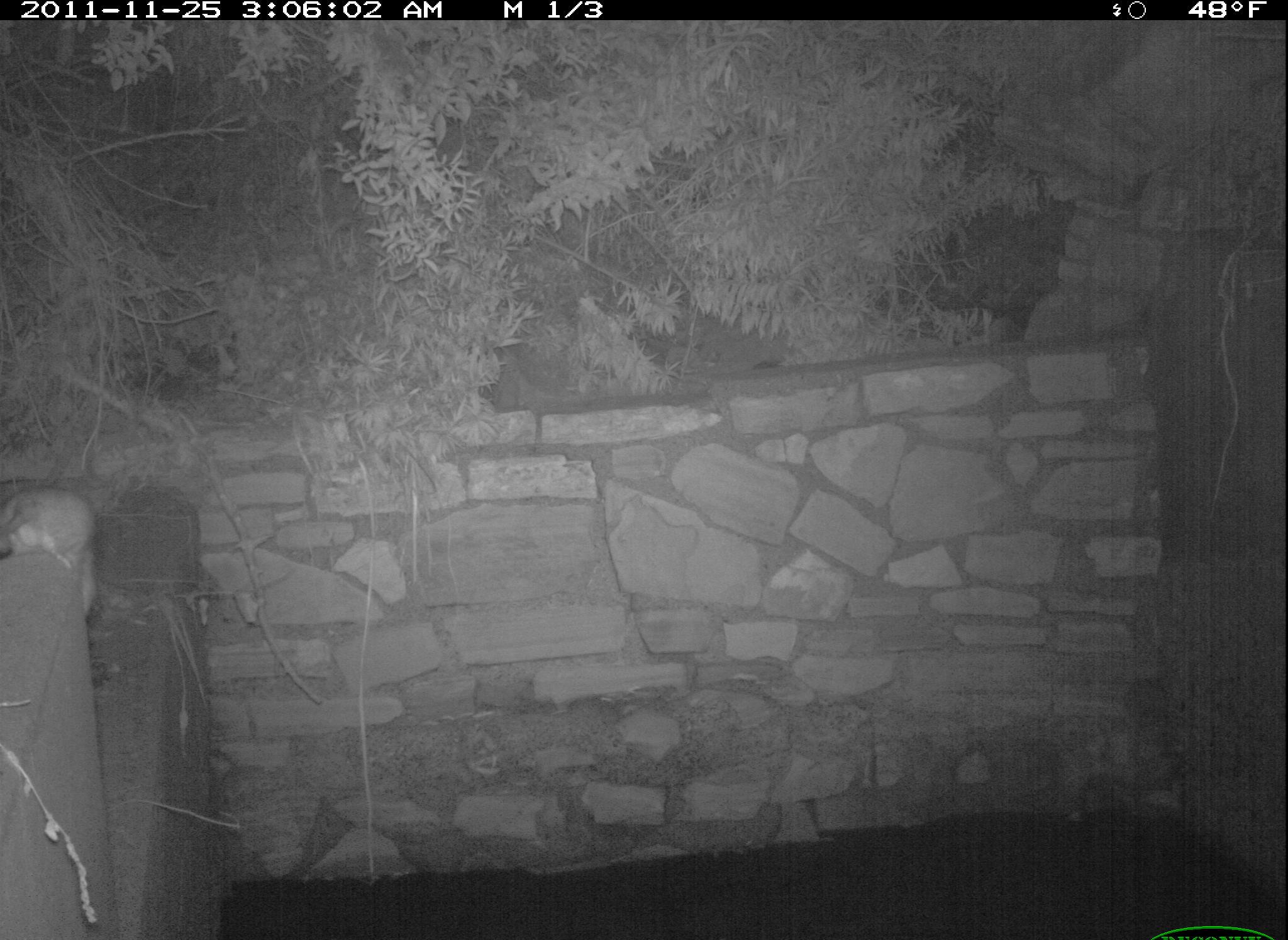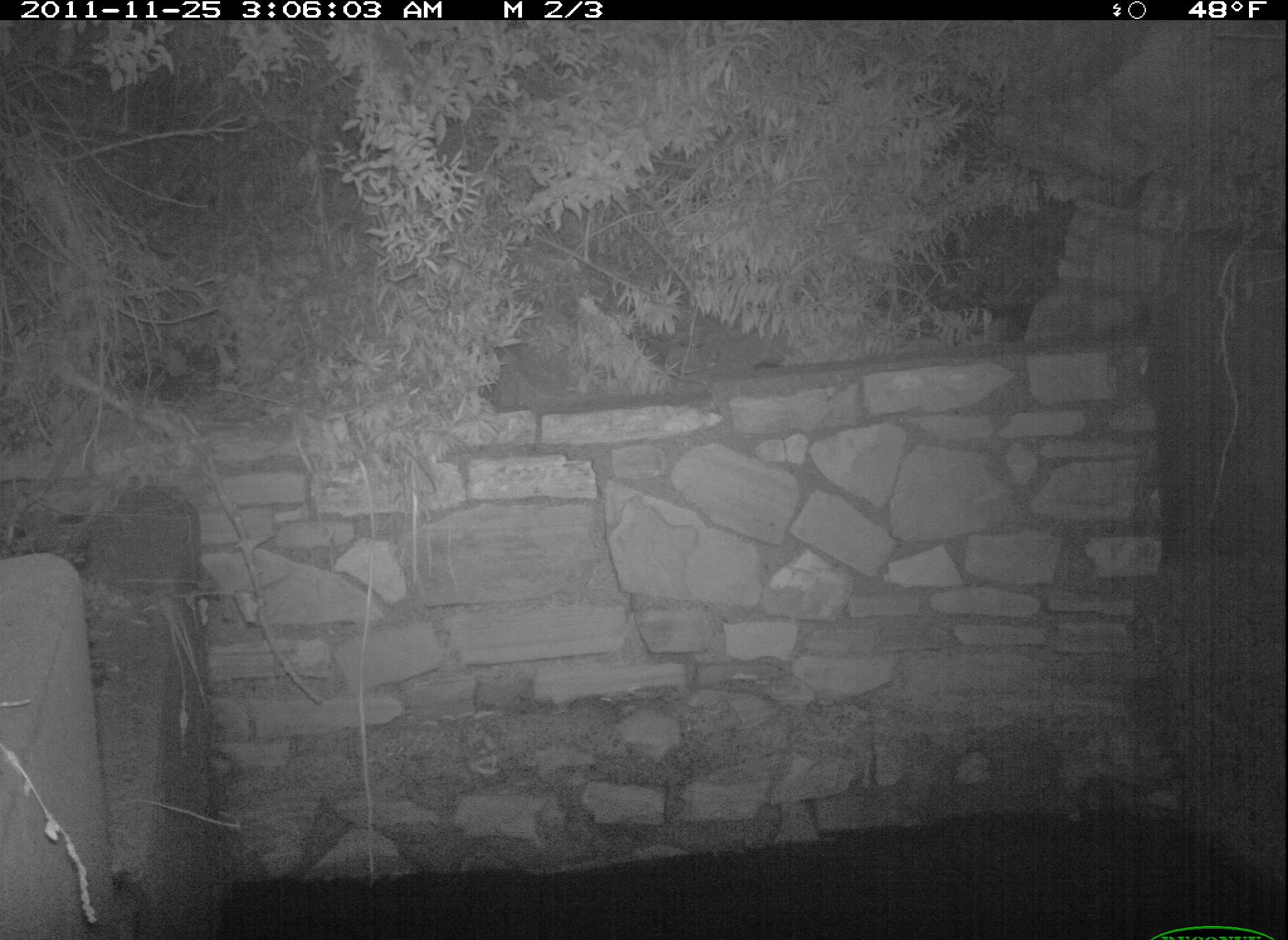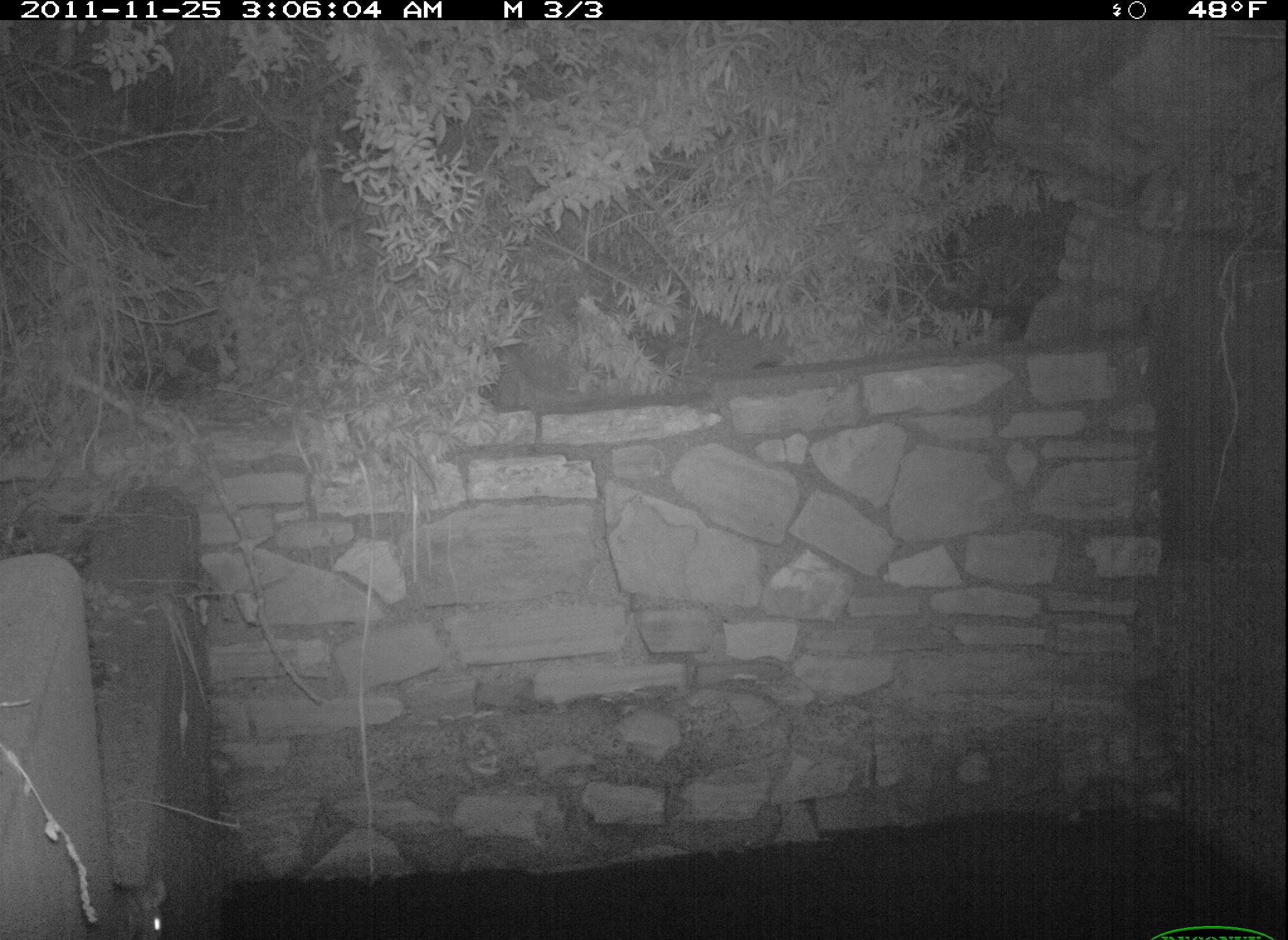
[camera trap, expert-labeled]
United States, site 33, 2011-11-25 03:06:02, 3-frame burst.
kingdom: Animalia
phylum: Chordata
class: Mammalia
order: Rodentia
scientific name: Rodentia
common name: rodent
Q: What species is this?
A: Rodent (Rodentia).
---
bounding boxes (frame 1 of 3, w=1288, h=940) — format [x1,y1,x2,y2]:
rodent: [0,477,105,636]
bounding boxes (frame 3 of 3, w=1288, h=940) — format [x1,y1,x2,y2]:
rodent: [103,870,180,940]